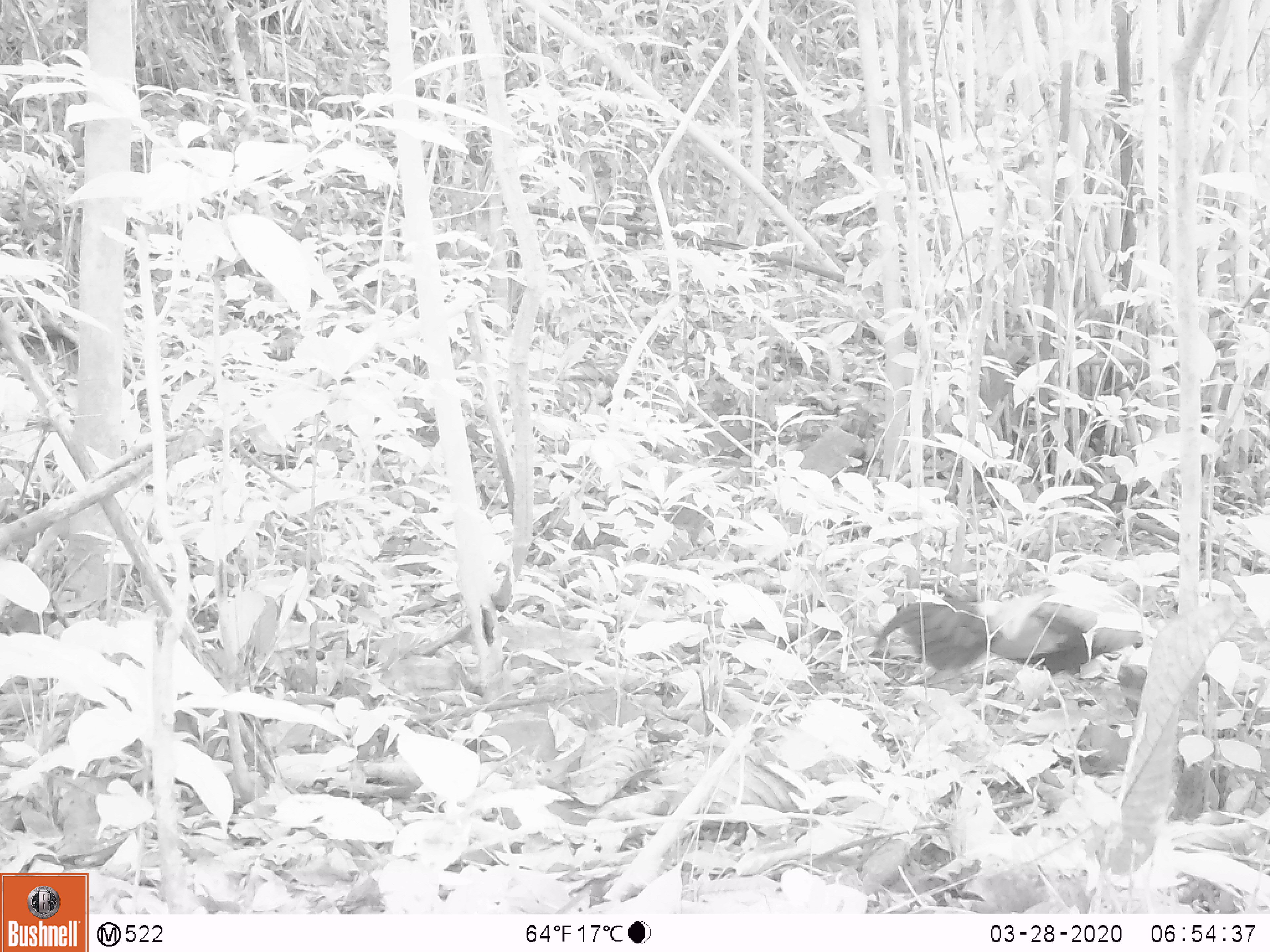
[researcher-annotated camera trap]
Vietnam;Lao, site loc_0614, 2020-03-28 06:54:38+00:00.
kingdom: Animalia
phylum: Chordata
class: Aves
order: Galliformes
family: Phasianidae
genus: Gallus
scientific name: Gallus gallus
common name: red junglefowl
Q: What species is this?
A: Red junglefowl (Gallus gallus).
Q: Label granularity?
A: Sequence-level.